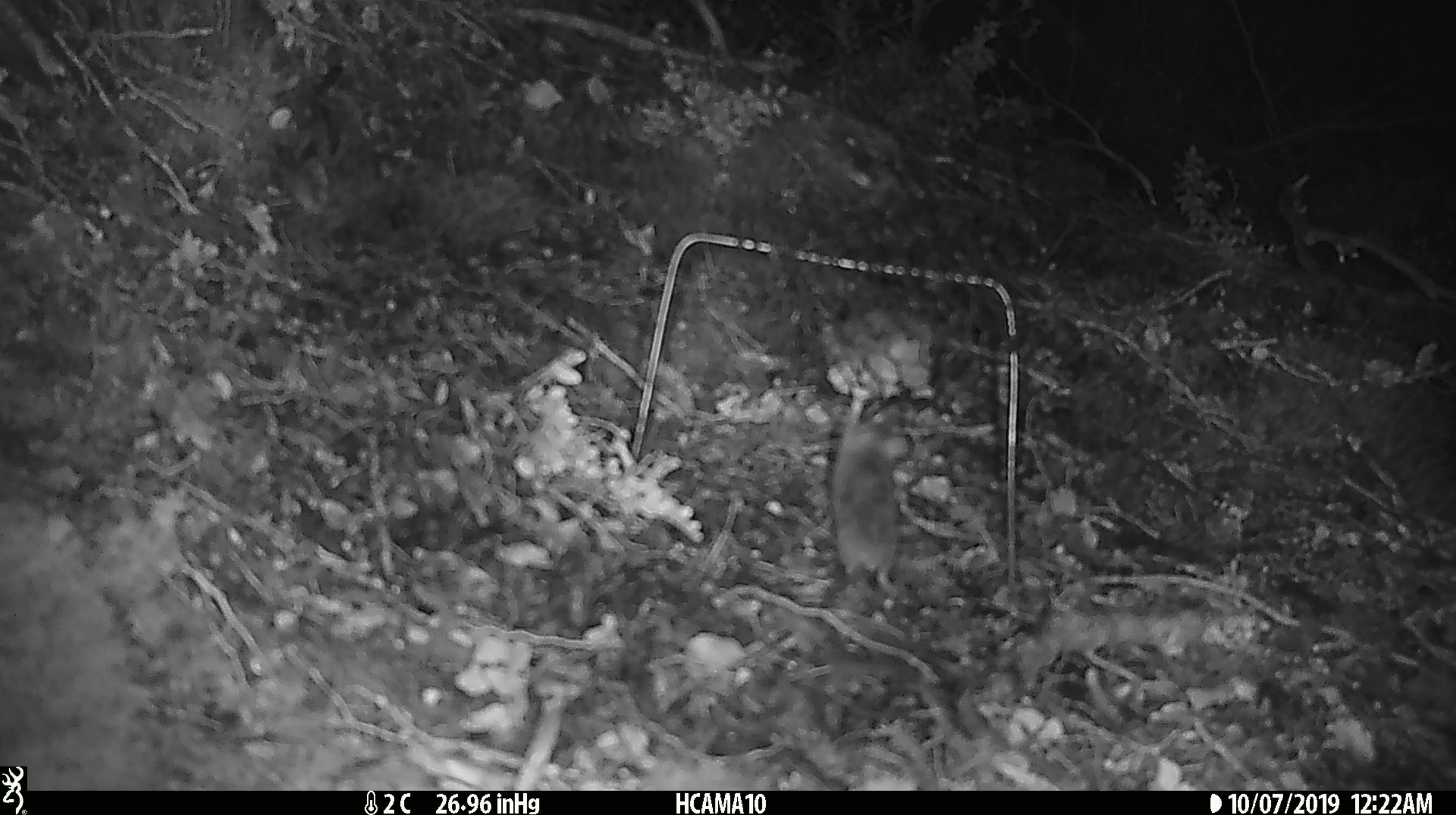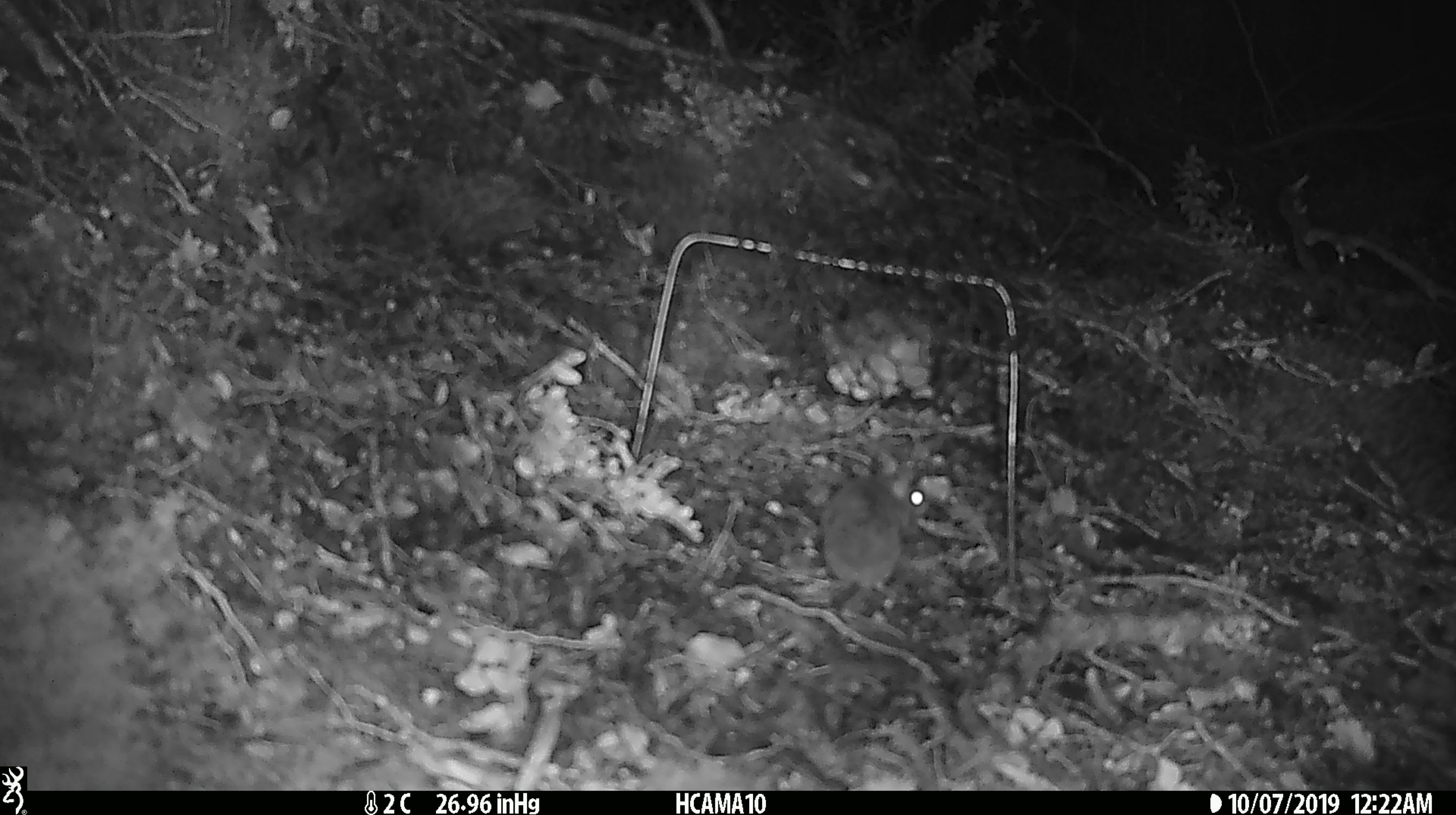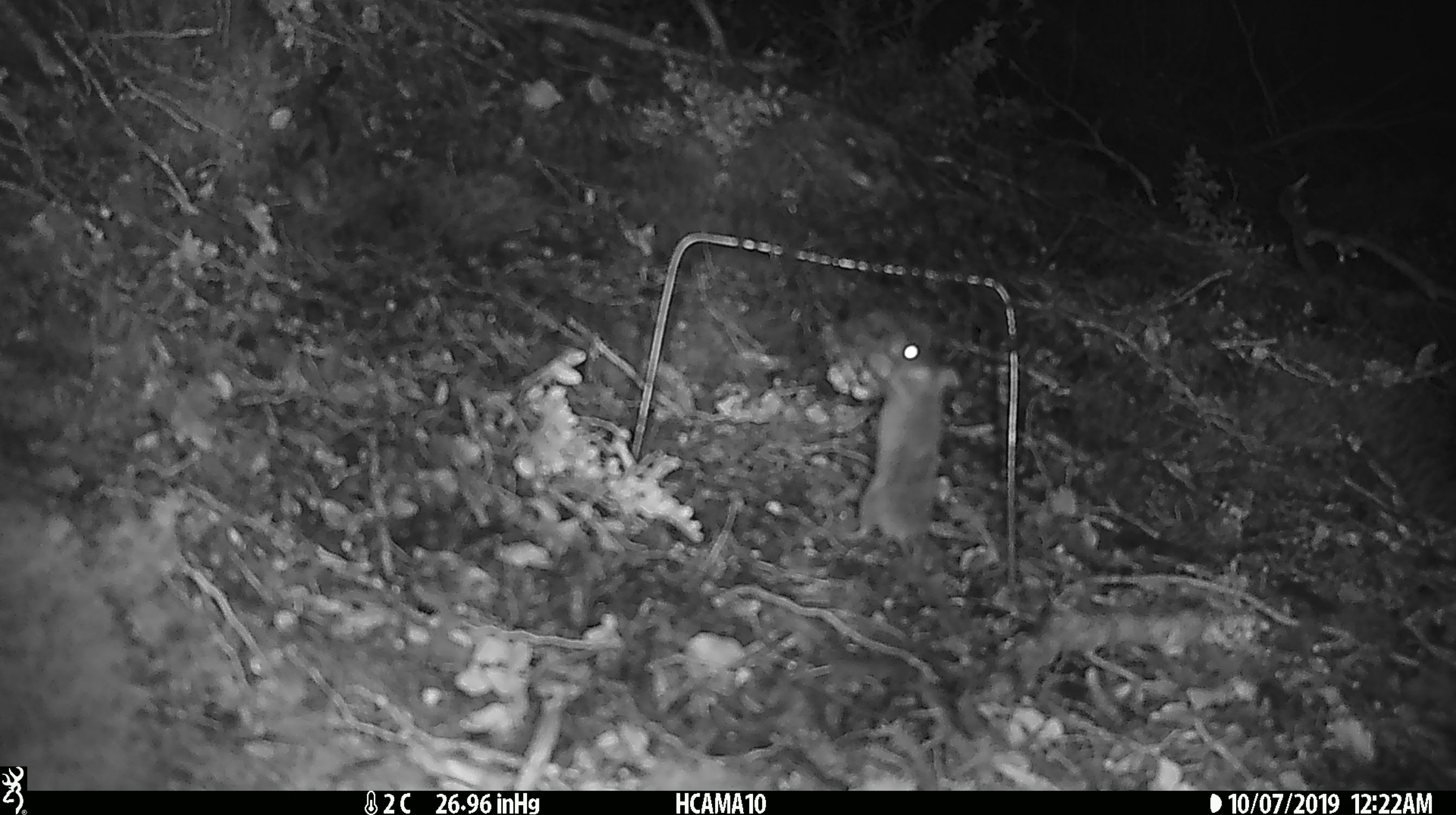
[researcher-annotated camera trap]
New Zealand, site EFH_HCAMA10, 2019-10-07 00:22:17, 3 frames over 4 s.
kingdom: Animalia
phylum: Chordata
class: Mammalia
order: Rodentia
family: Muridae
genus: Mus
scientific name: Mus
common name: mouse